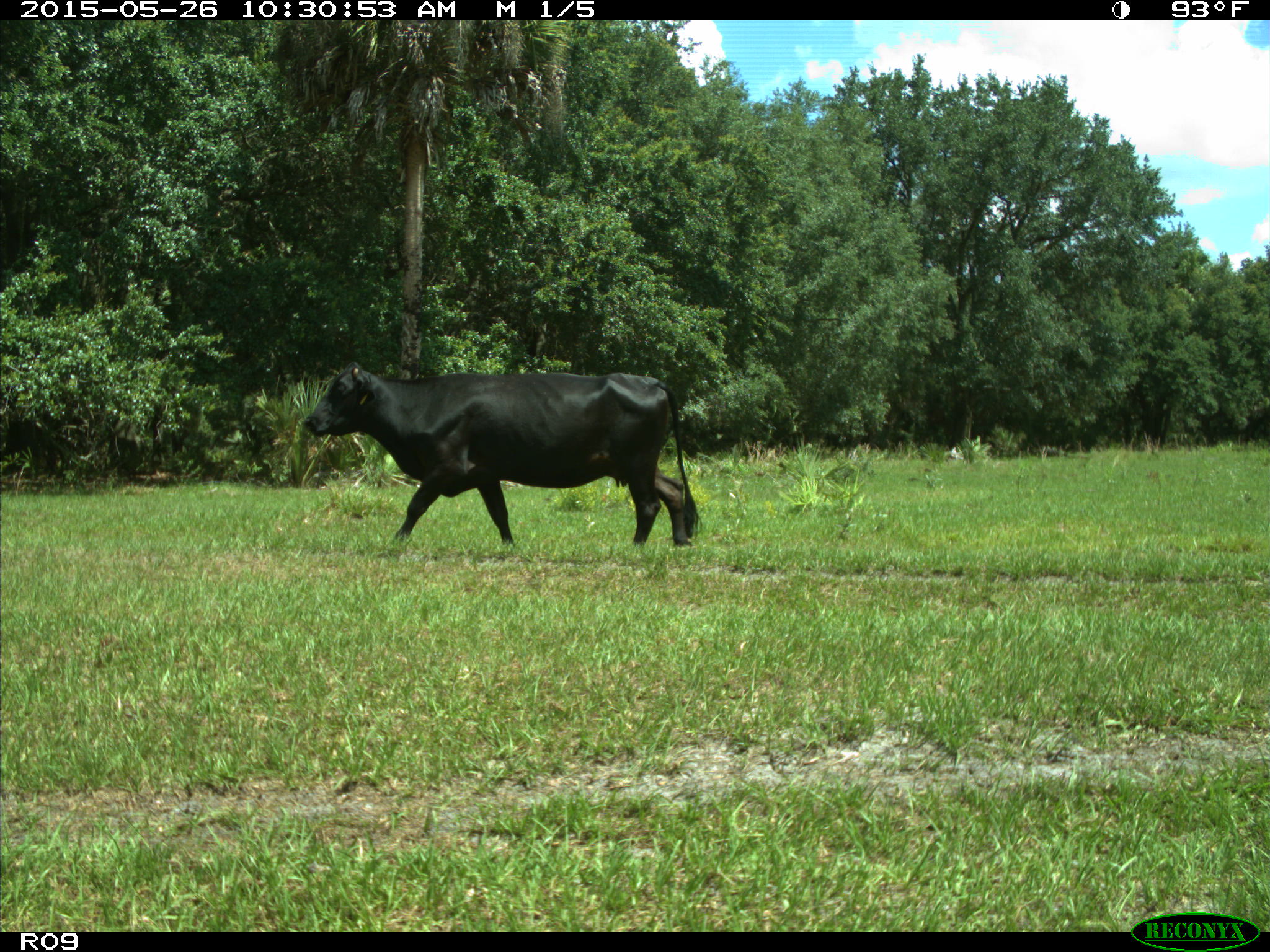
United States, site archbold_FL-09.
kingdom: Animalia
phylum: Chordata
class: Mammalia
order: Artiodactyla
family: Bovidae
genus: Bos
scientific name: Bos taurus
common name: domestic cow